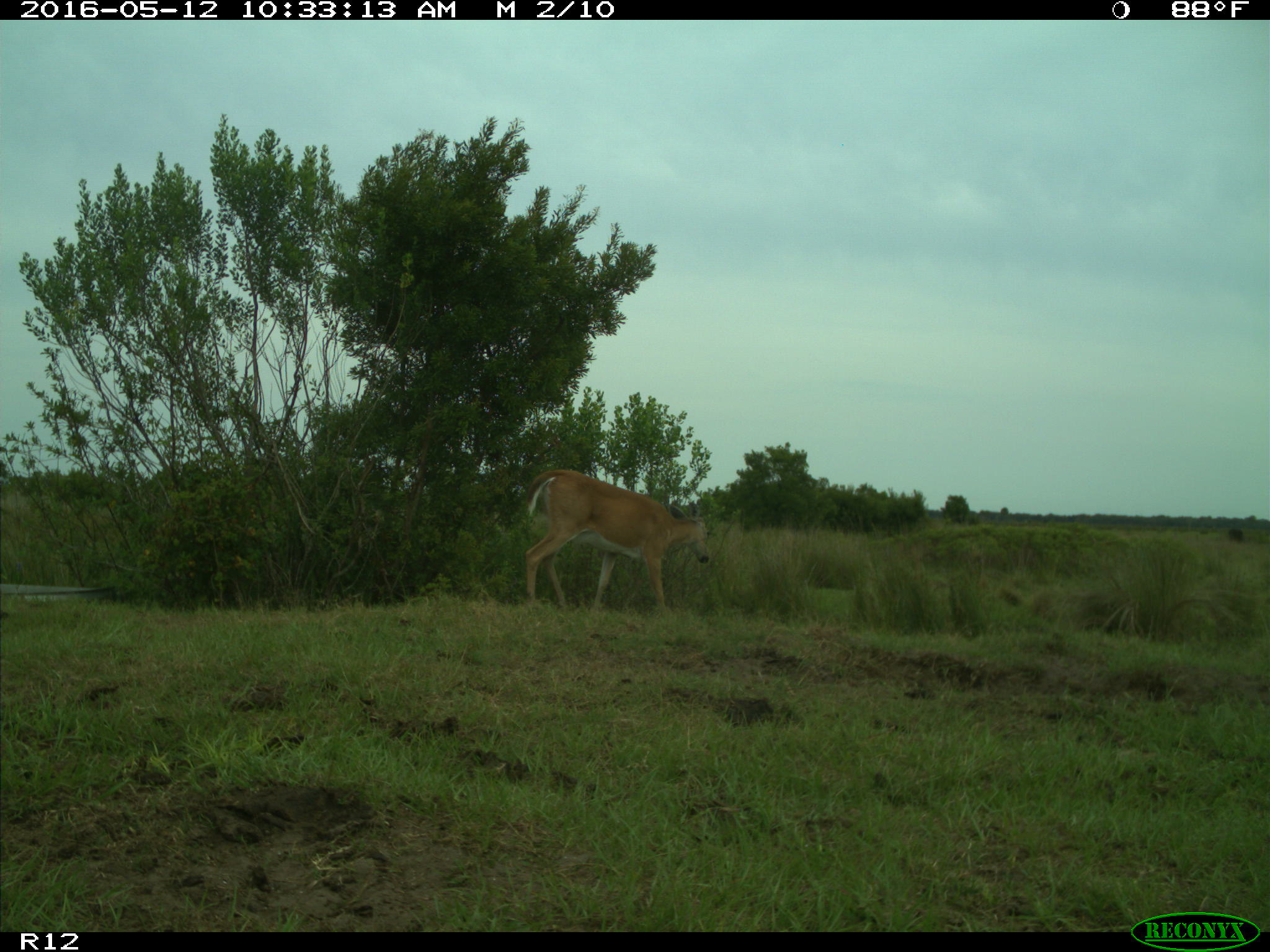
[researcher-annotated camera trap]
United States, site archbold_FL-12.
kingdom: Animalia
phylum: Chordata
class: Mammalia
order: Artiodactyla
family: Cervidae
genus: Odocoileus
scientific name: Odocoileus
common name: deer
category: unidentified deer